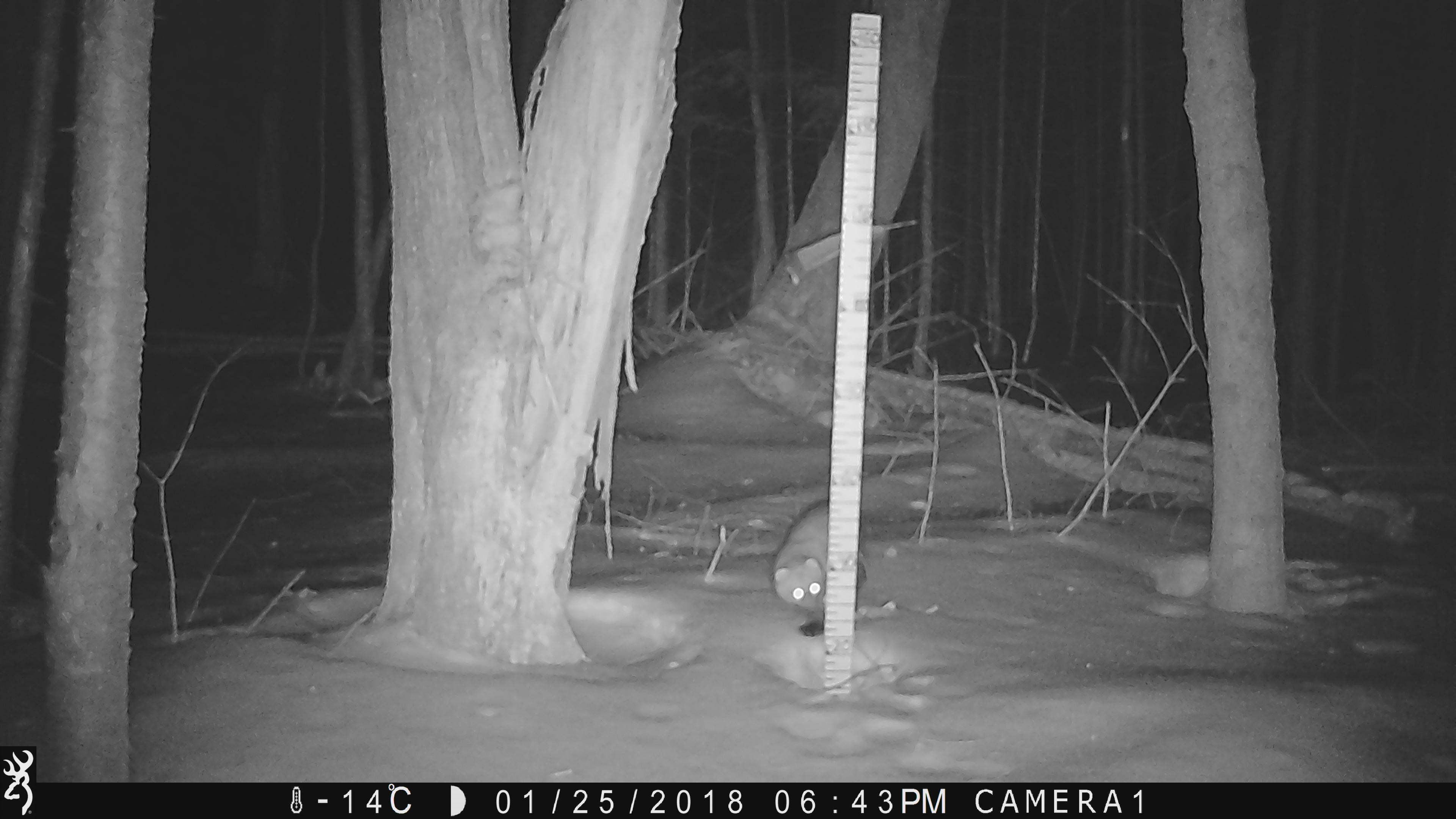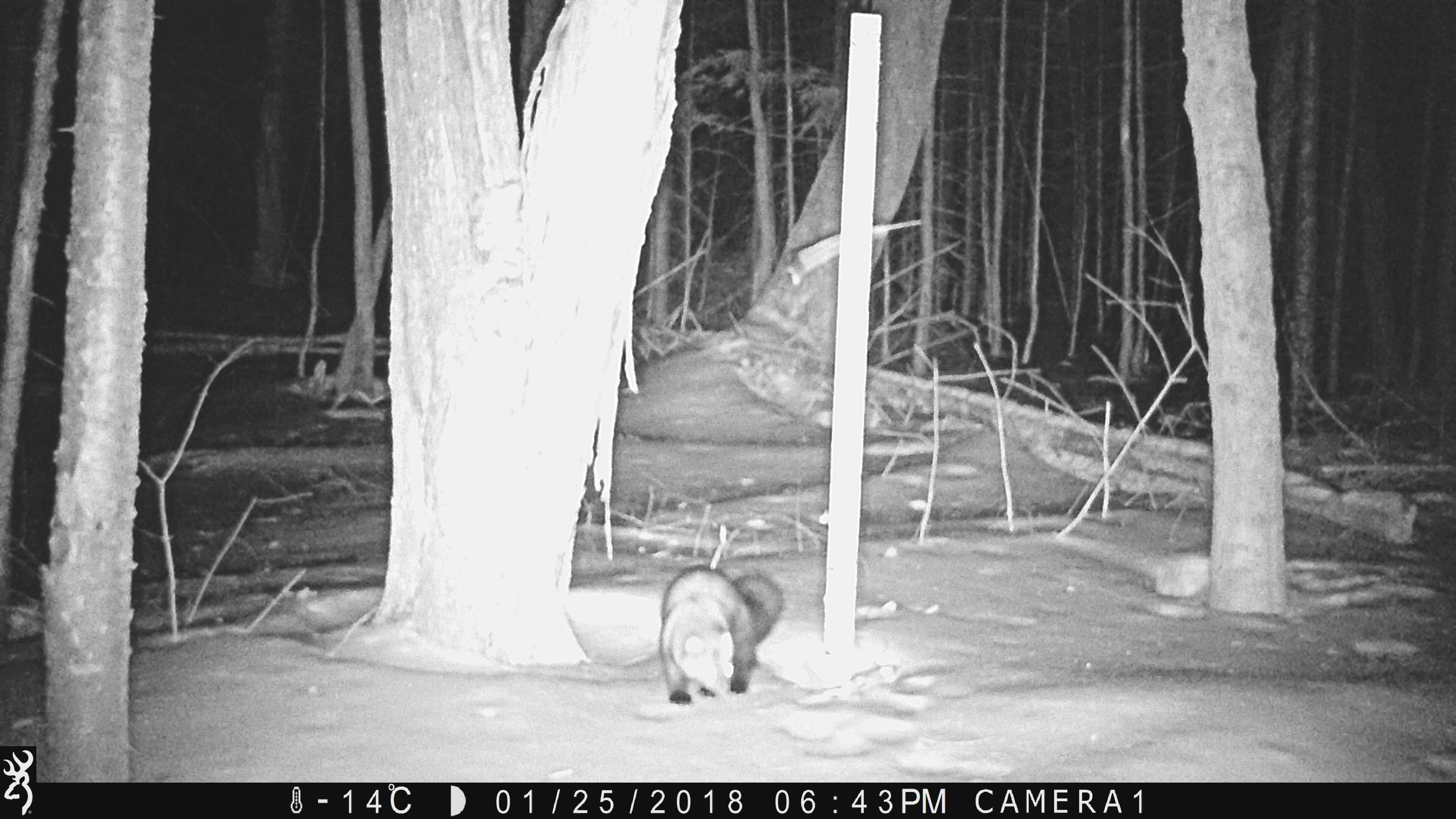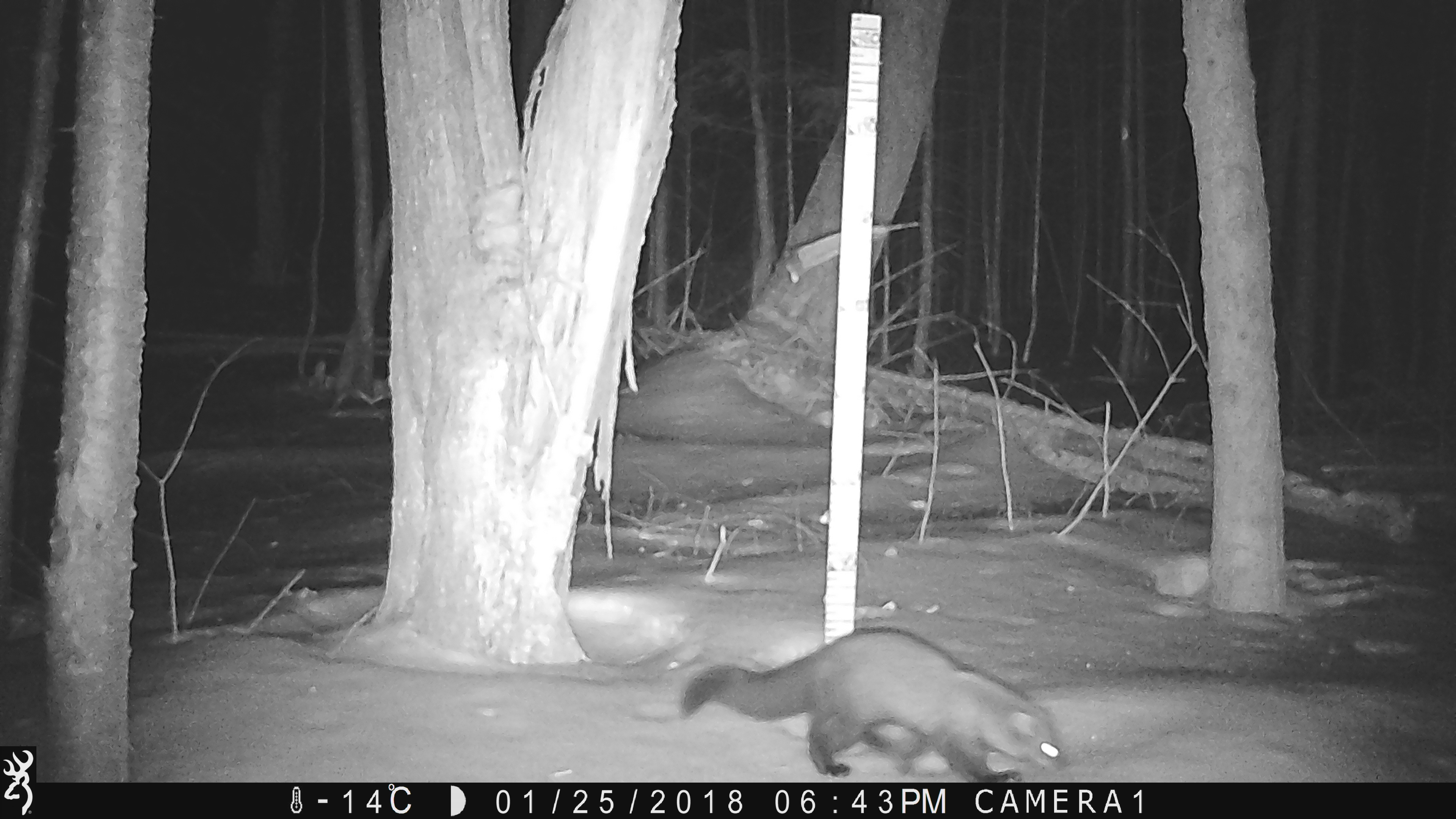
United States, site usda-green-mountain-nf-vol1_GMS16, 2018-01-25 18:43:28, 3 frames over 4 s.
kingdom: Animalia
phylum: Chordata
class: Mammalia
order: Carnivora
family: Mustelidae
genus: Pekania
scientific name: Pekania pennanti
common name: fisher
Fisher (Pekania pennanti).